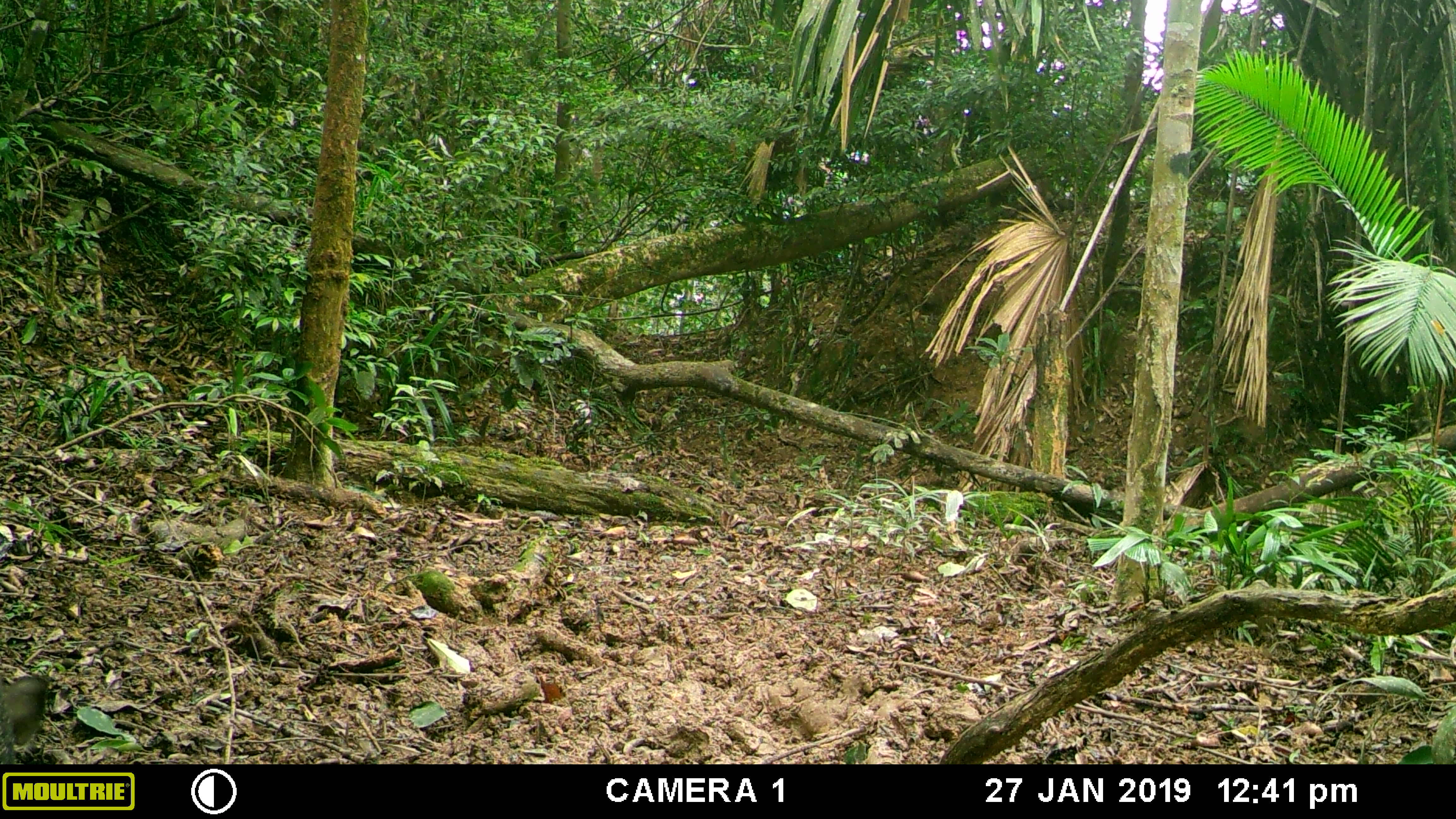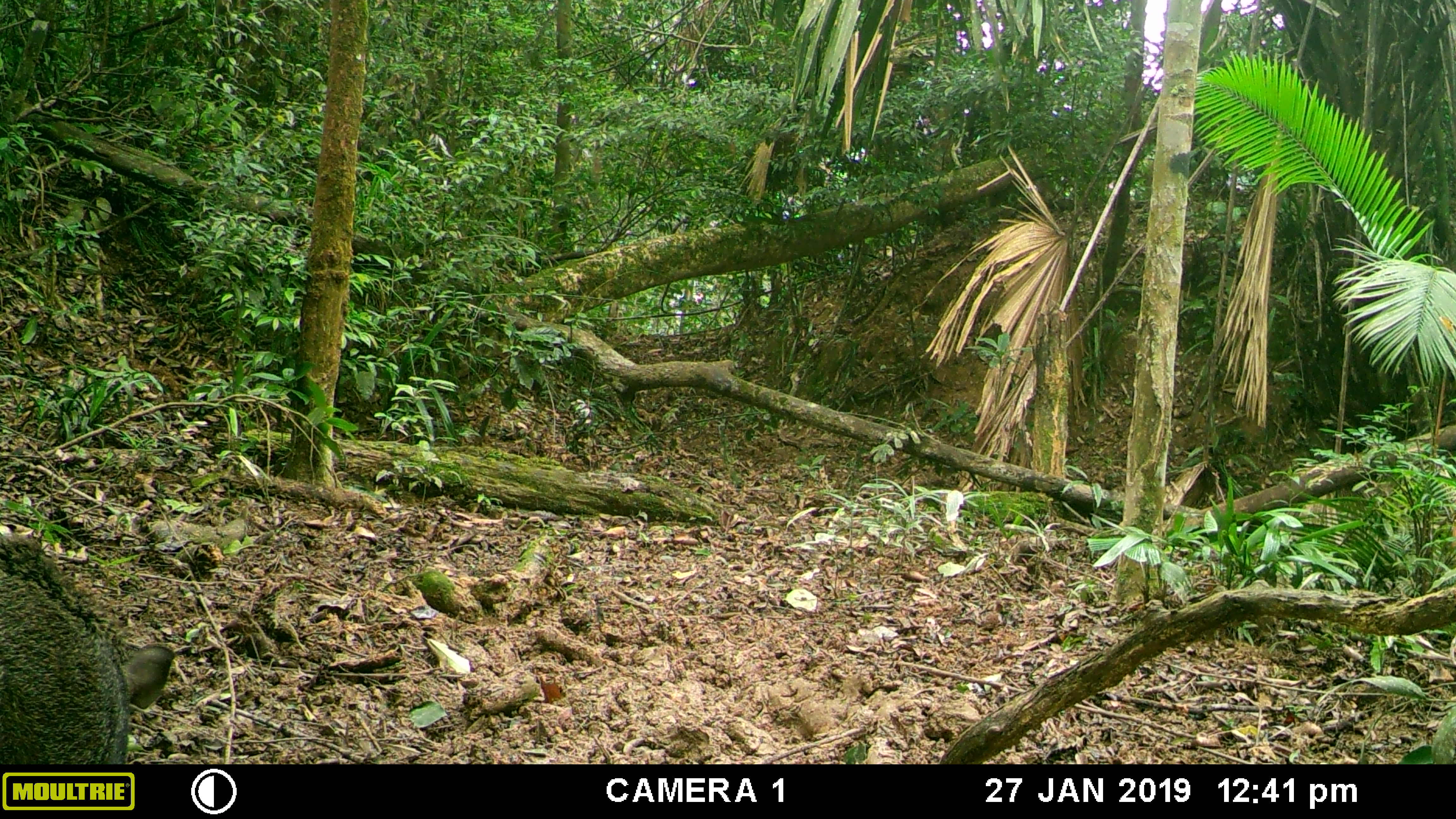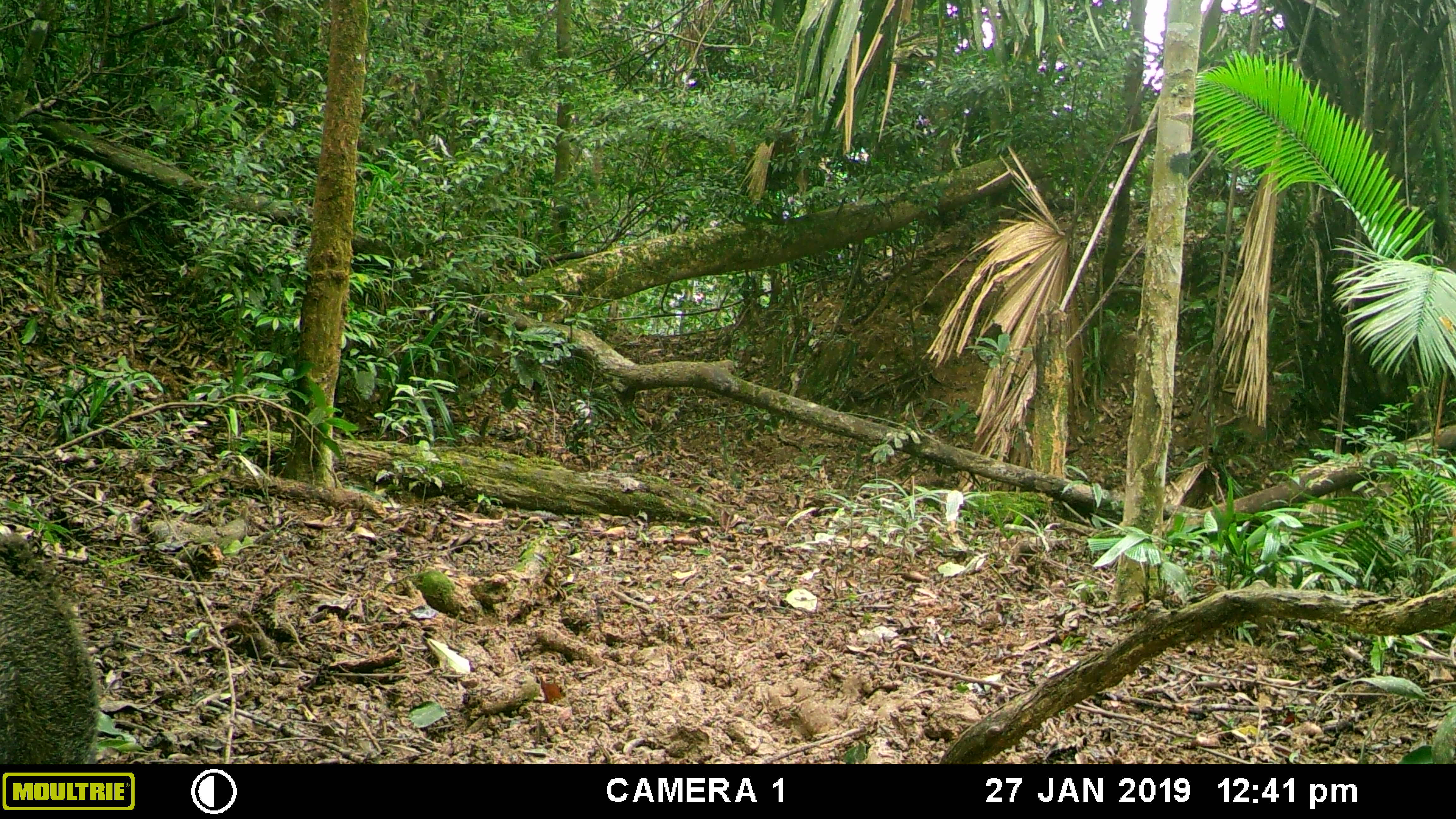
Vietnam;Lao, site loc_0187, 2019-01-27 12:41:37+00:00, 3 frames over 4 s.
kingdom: Animalia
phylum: Chordata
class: Mammalia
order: Artiodactyla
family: Suidae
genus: Sus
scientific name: Sus scrofa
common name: eurasian wild pig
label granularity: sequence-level